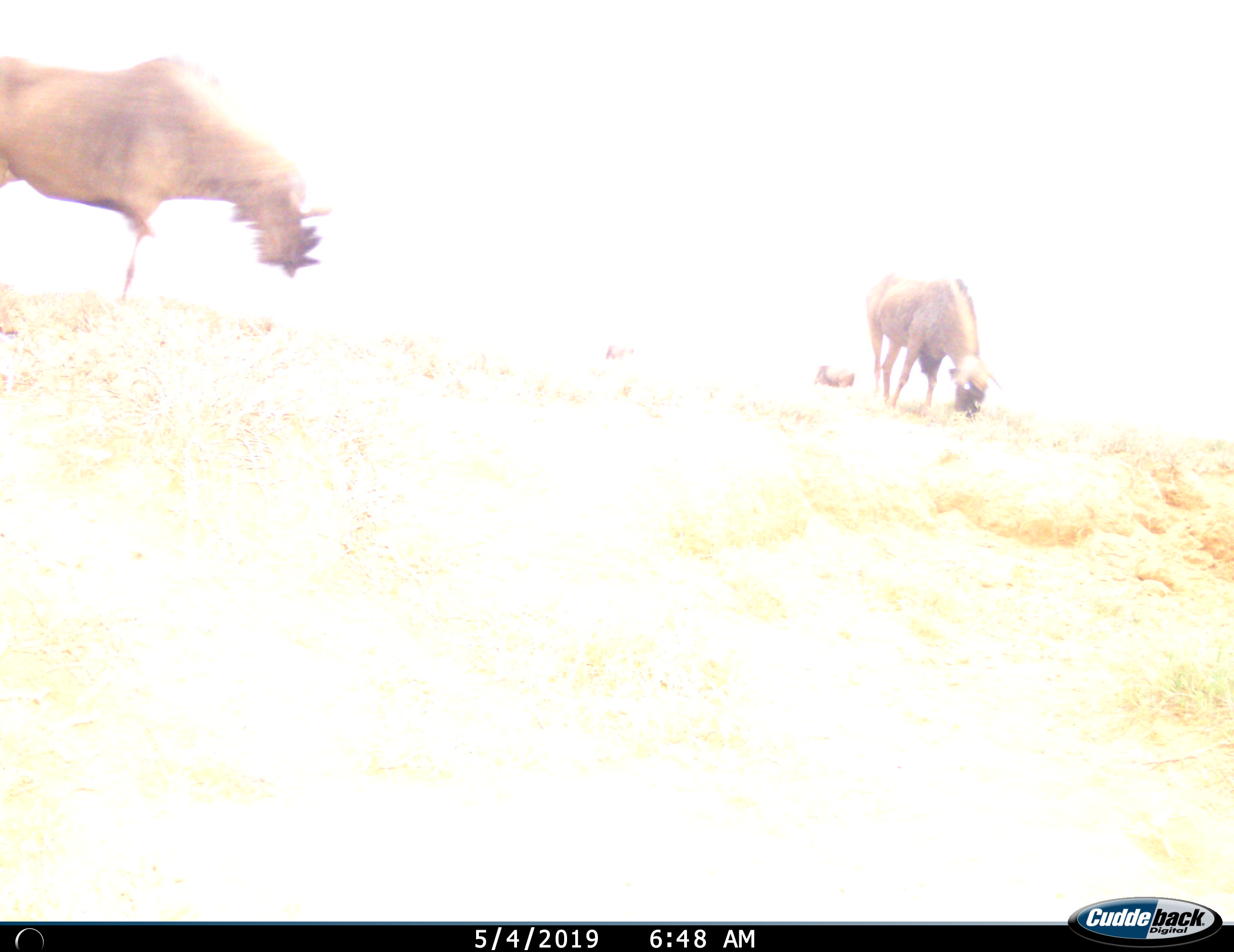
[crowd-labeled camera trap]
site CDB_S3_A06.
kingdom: Animalia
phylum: Chordata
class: Mammalia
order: Artiodactyla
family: Bovidae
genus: Connochaetes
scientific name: Connochaetes gnou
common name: black wildebeest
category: wildebeestblack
Wildebeestblack (black wildebeest) (Connochaetes gnou), count 3. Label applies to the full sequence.